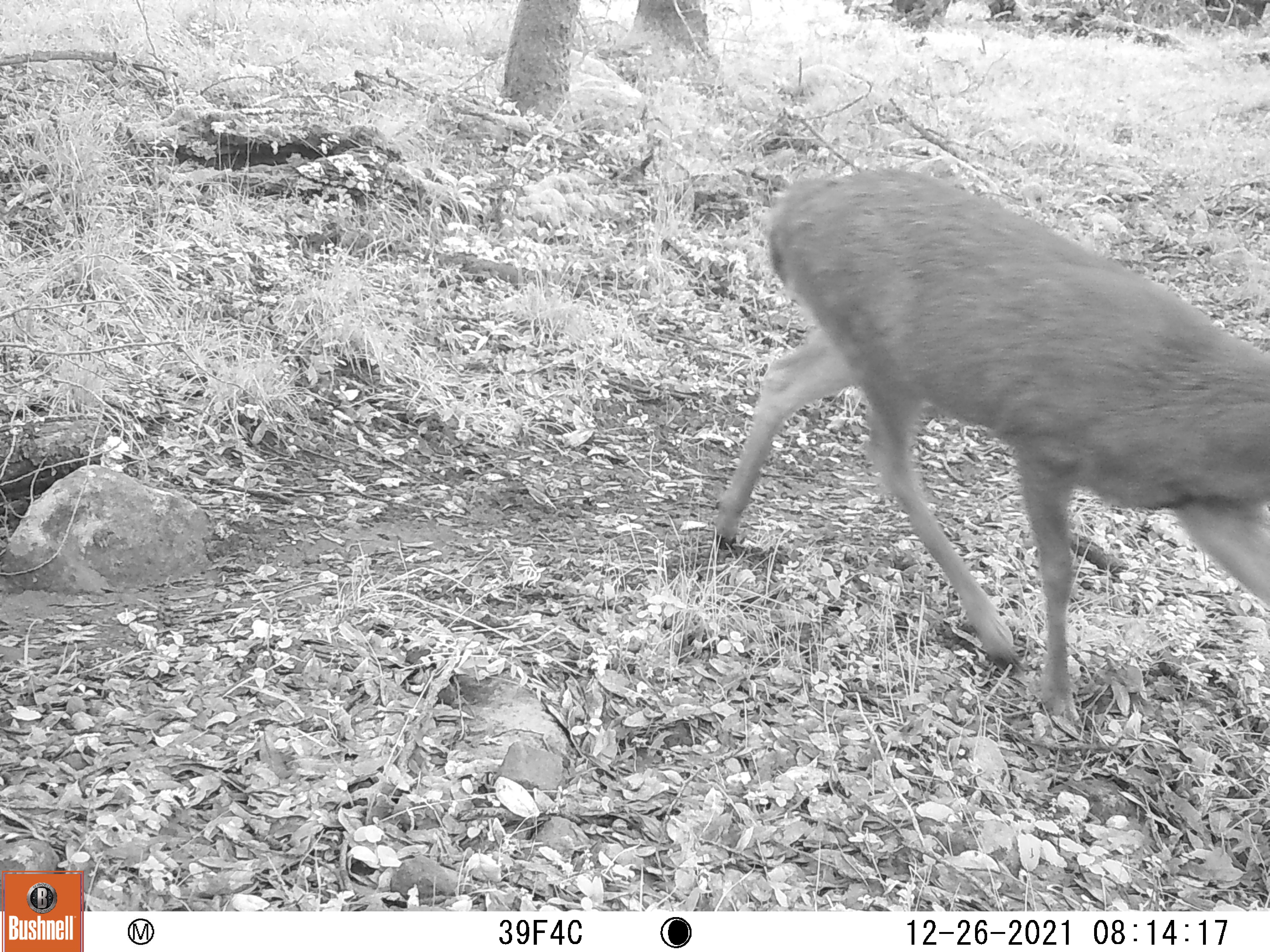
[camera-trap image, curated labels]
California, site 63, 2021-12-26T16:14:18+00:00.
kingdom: Animalia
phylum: Chordata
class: Mammalia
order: Artiodactyla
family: Cervidae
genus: Odocoileus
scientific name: Odocoileus hemionus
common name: mule deer